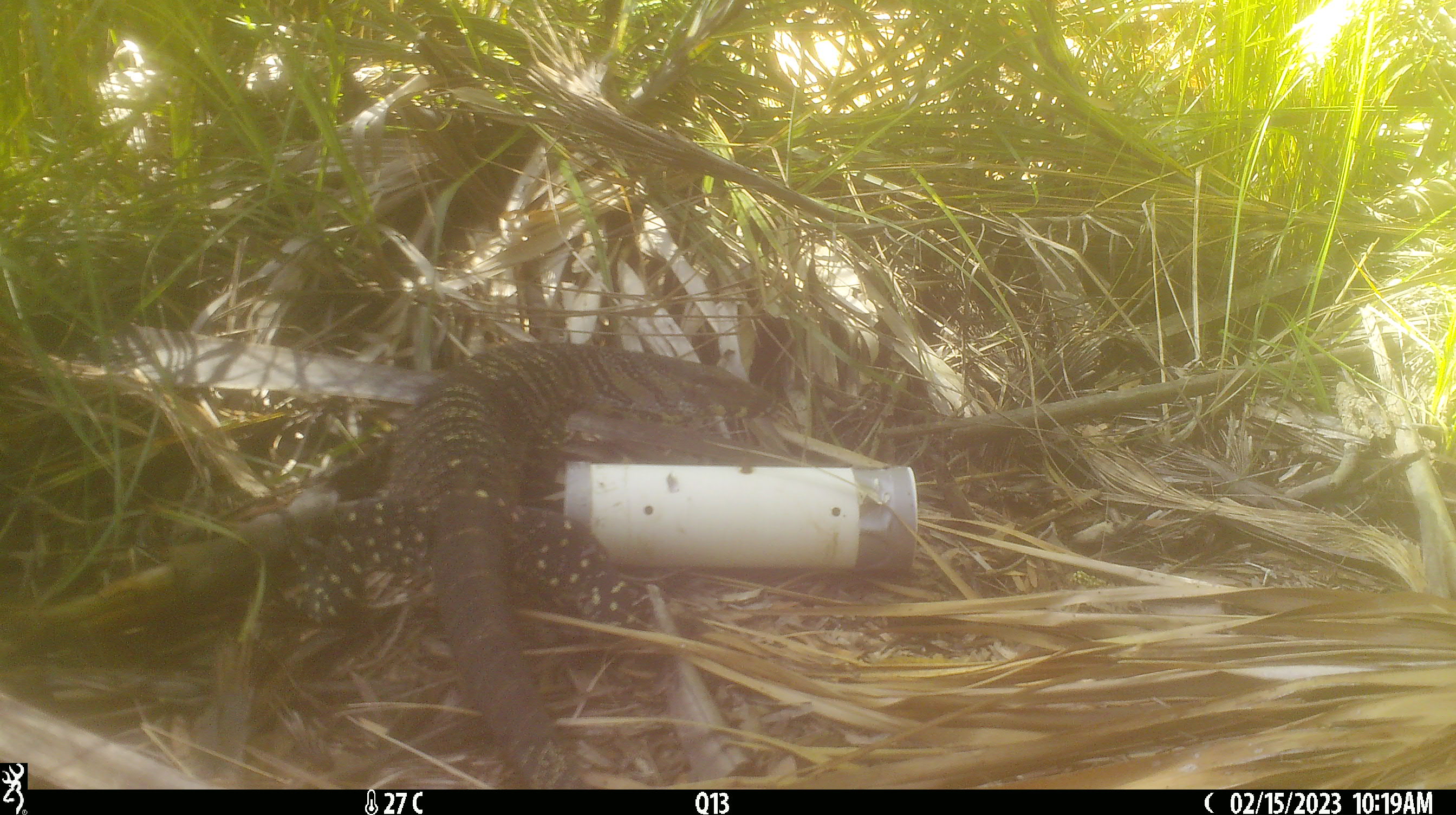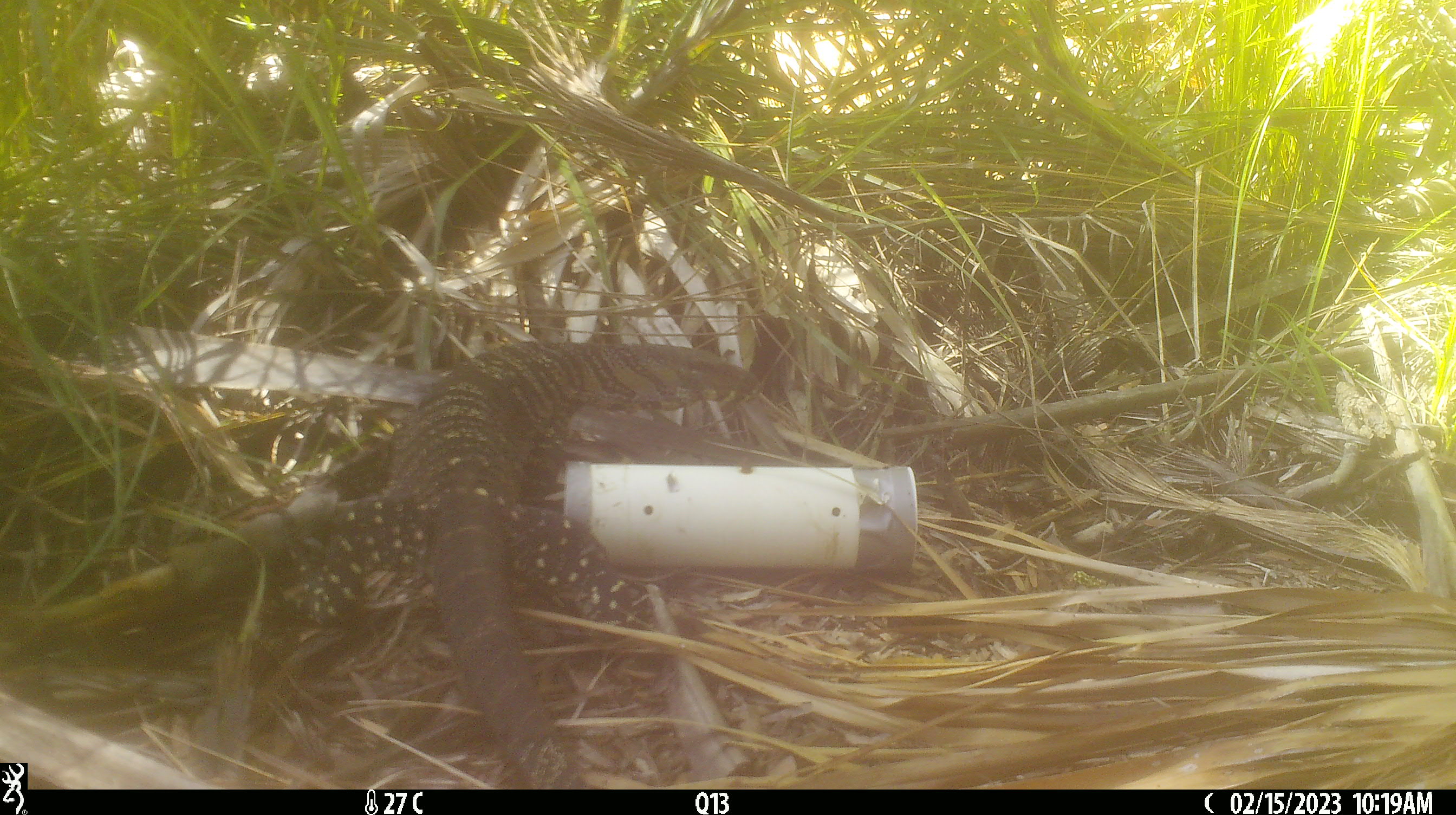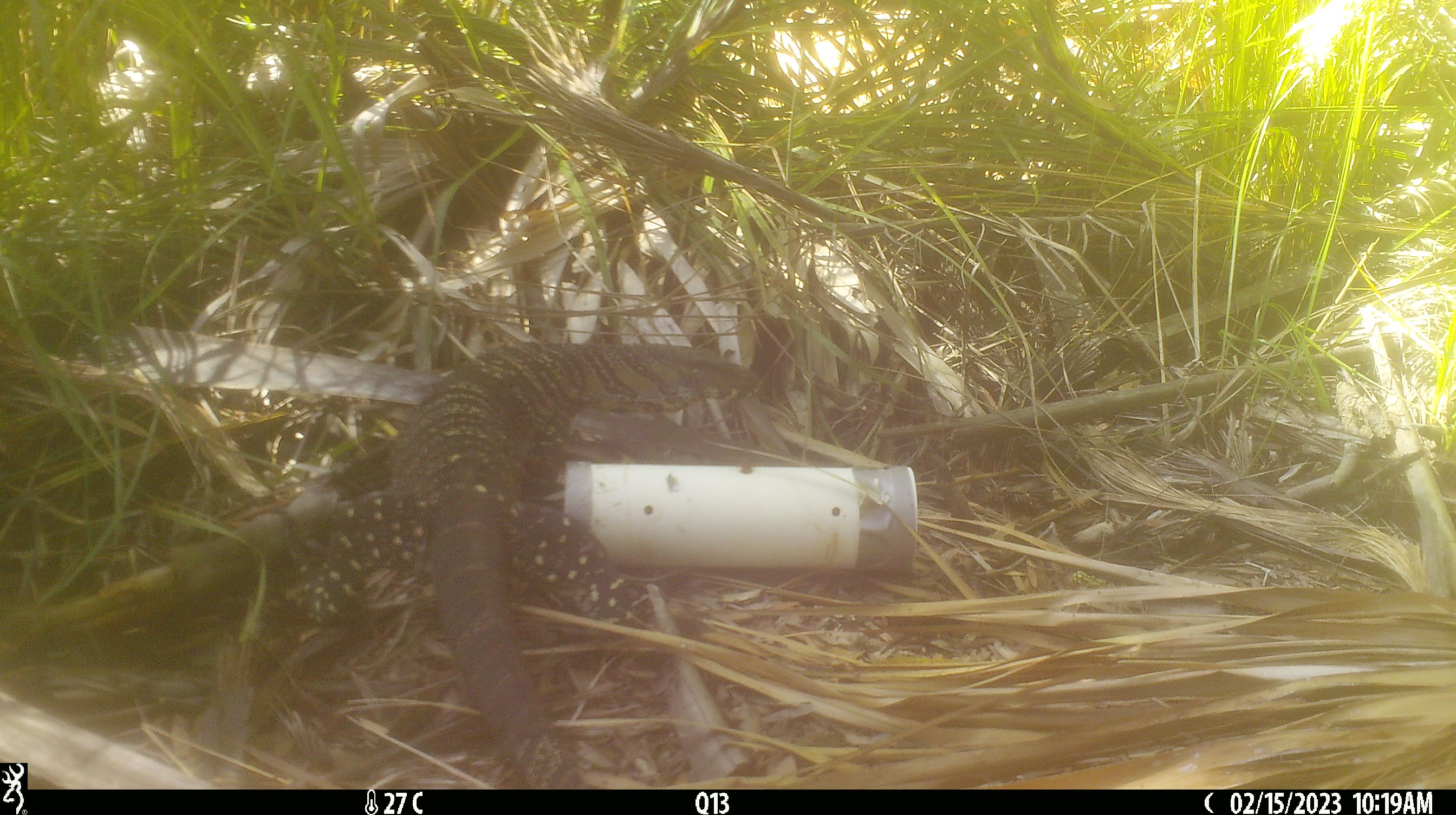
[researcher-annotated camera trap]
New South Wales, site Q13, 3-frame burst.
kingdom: Animalia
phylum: Chordata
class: Reptilia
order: Squamata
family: Varanidae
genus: Varanus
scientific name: Varanus varius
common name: lace monitor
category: goanna